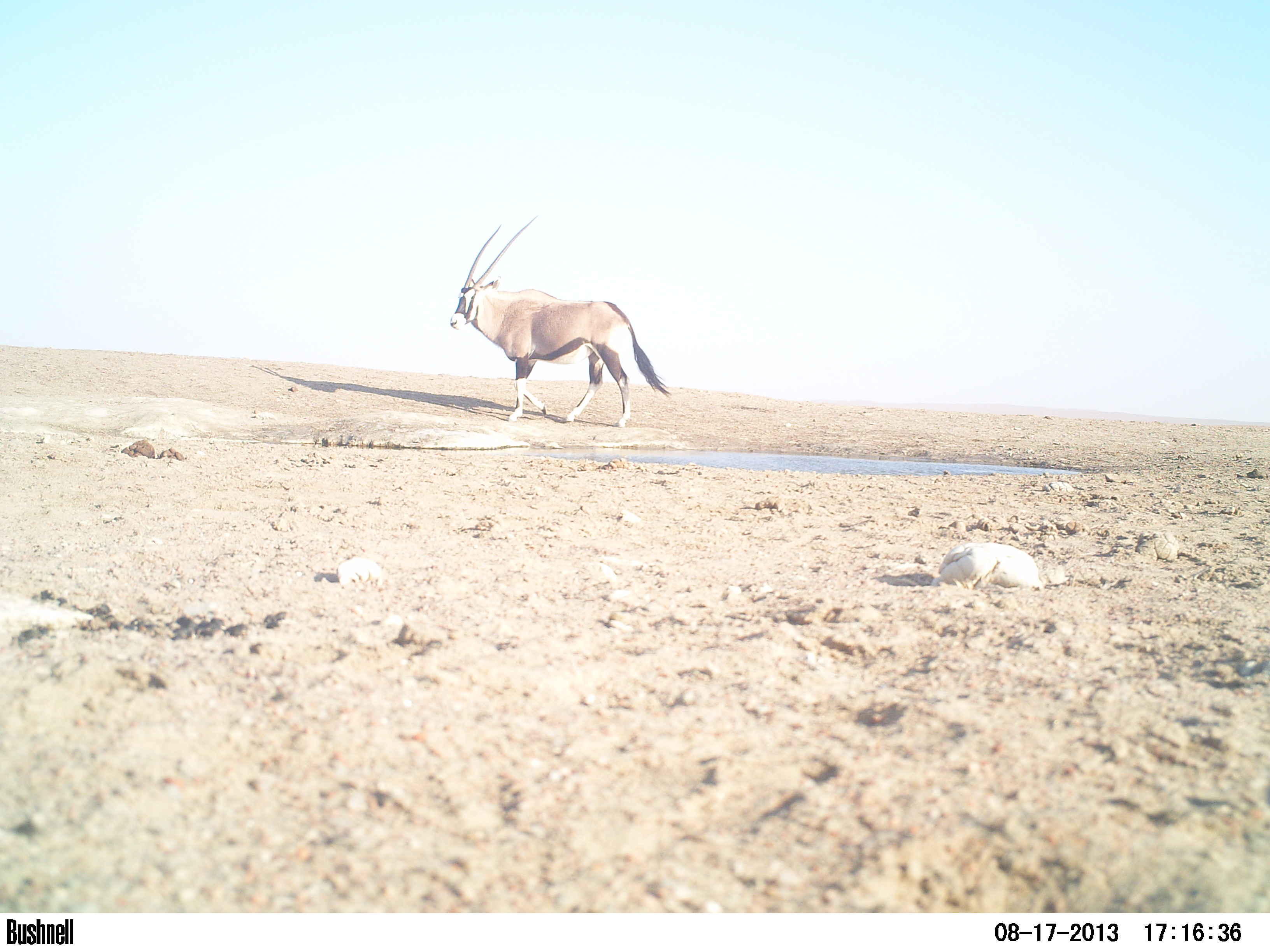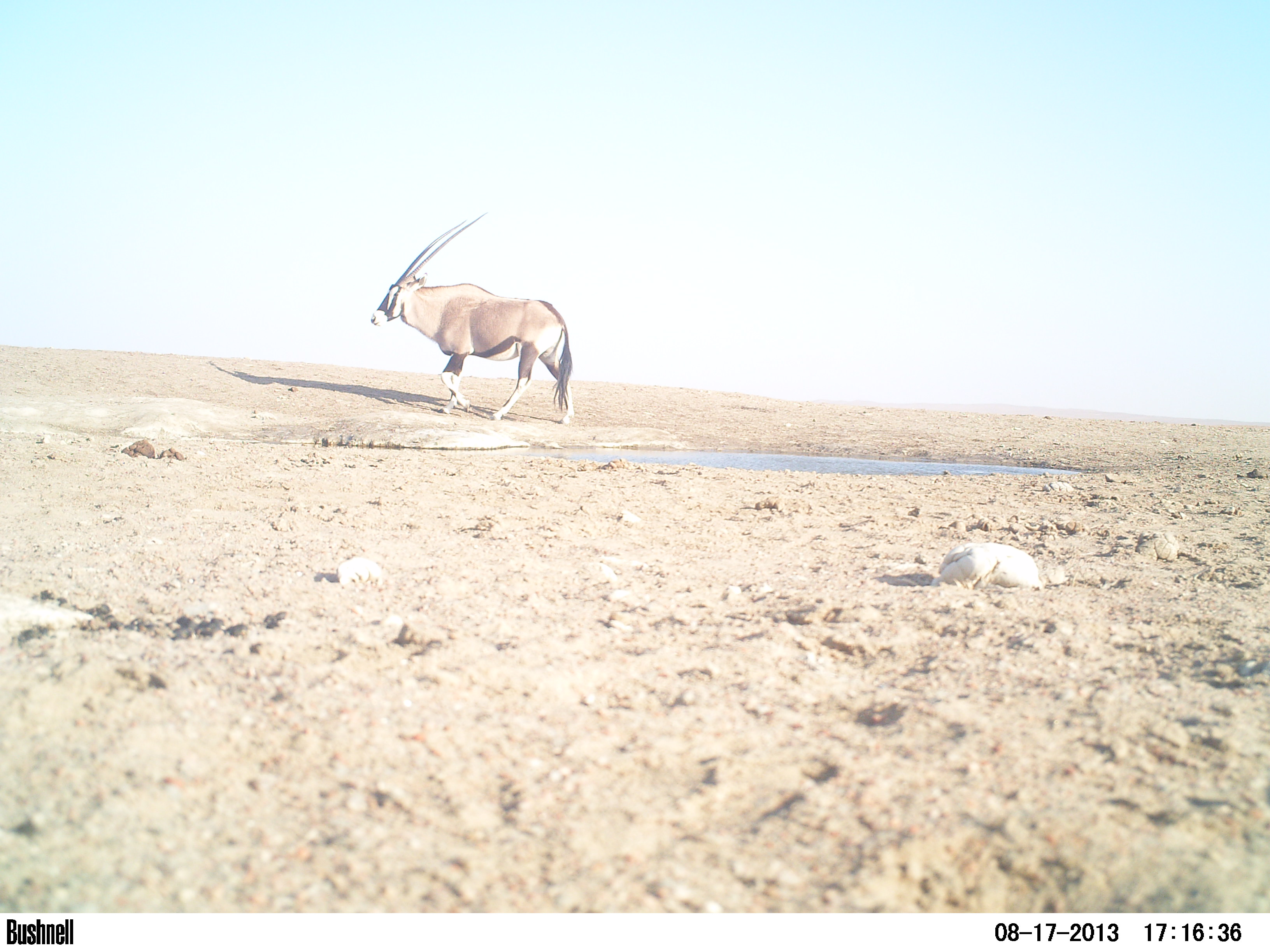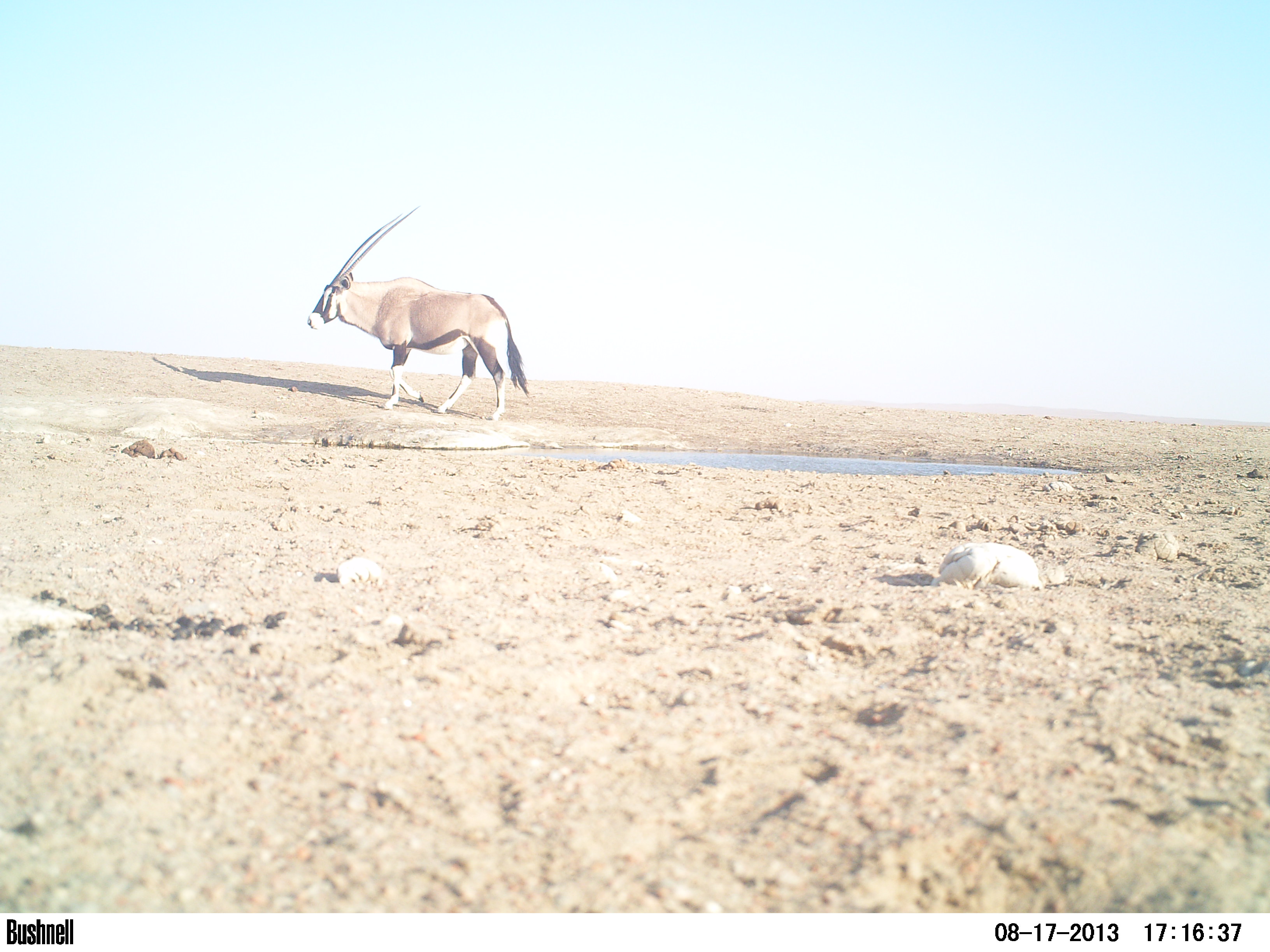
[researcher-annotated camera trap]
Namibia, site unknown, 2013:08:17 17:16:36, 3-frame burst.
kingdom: Animalia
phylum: Chordata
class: Mammalia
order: Artiodactyla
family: Bovidae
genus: Oryx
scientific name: Oryx gazella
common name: gemsbok